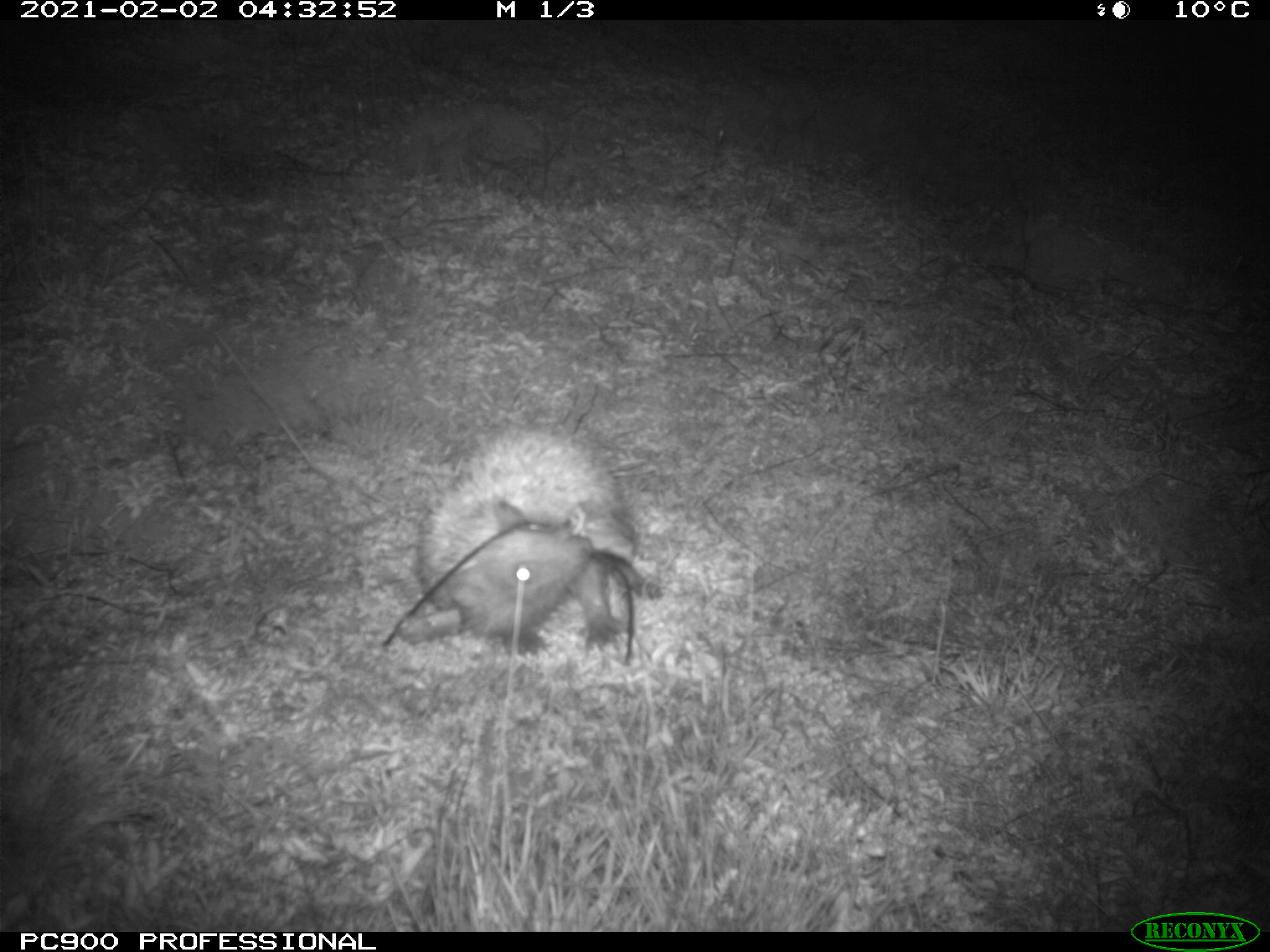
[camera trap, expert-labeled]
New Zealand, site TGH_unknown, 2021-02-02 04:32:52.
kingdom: Animalia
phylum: Chordata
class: Mammalia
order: Eulipotyphla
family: Erinaceidae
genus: Erinaceus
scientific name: Erinaceus europaeus europaeus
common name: european hedgehog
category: hedgehog